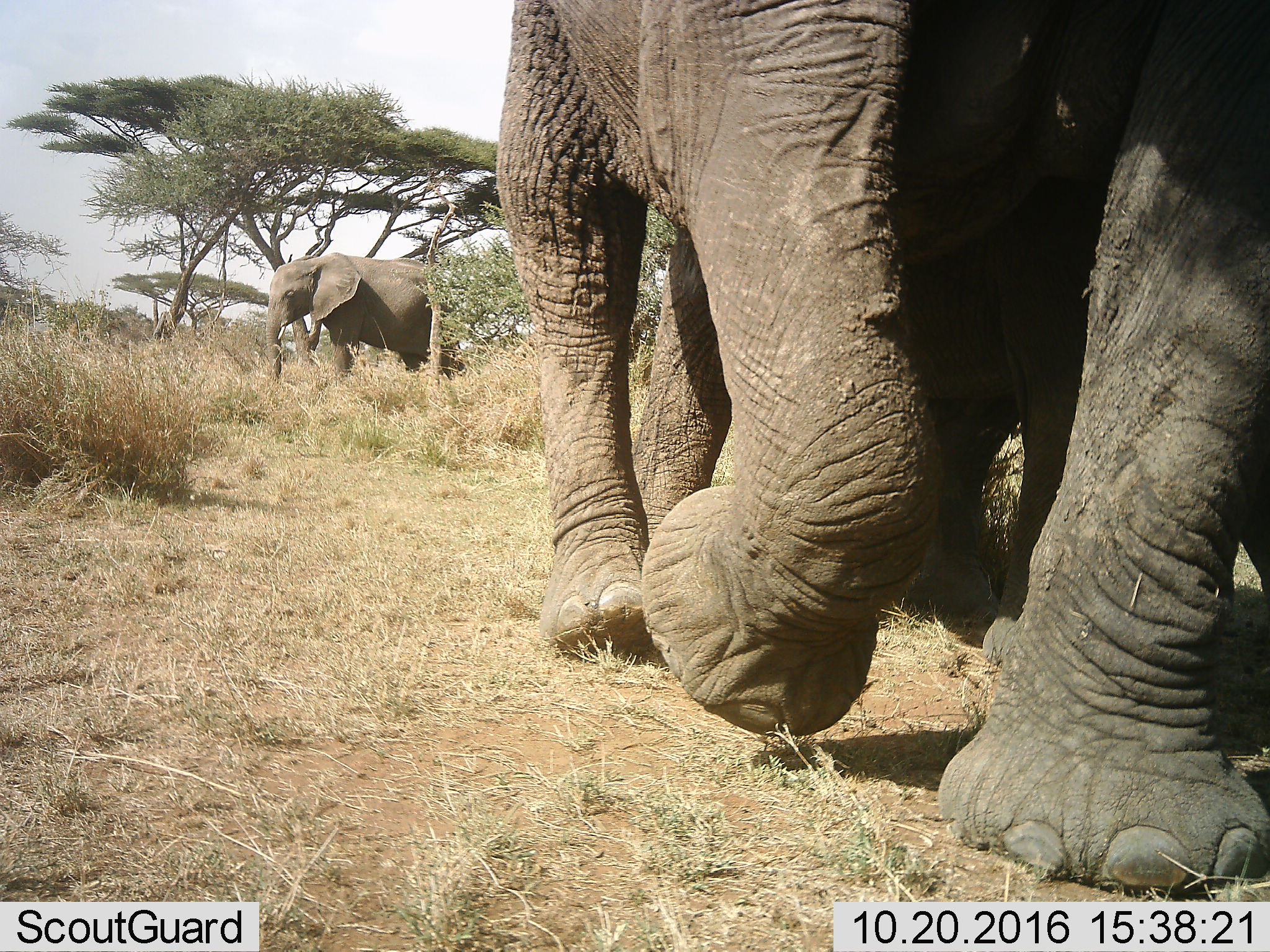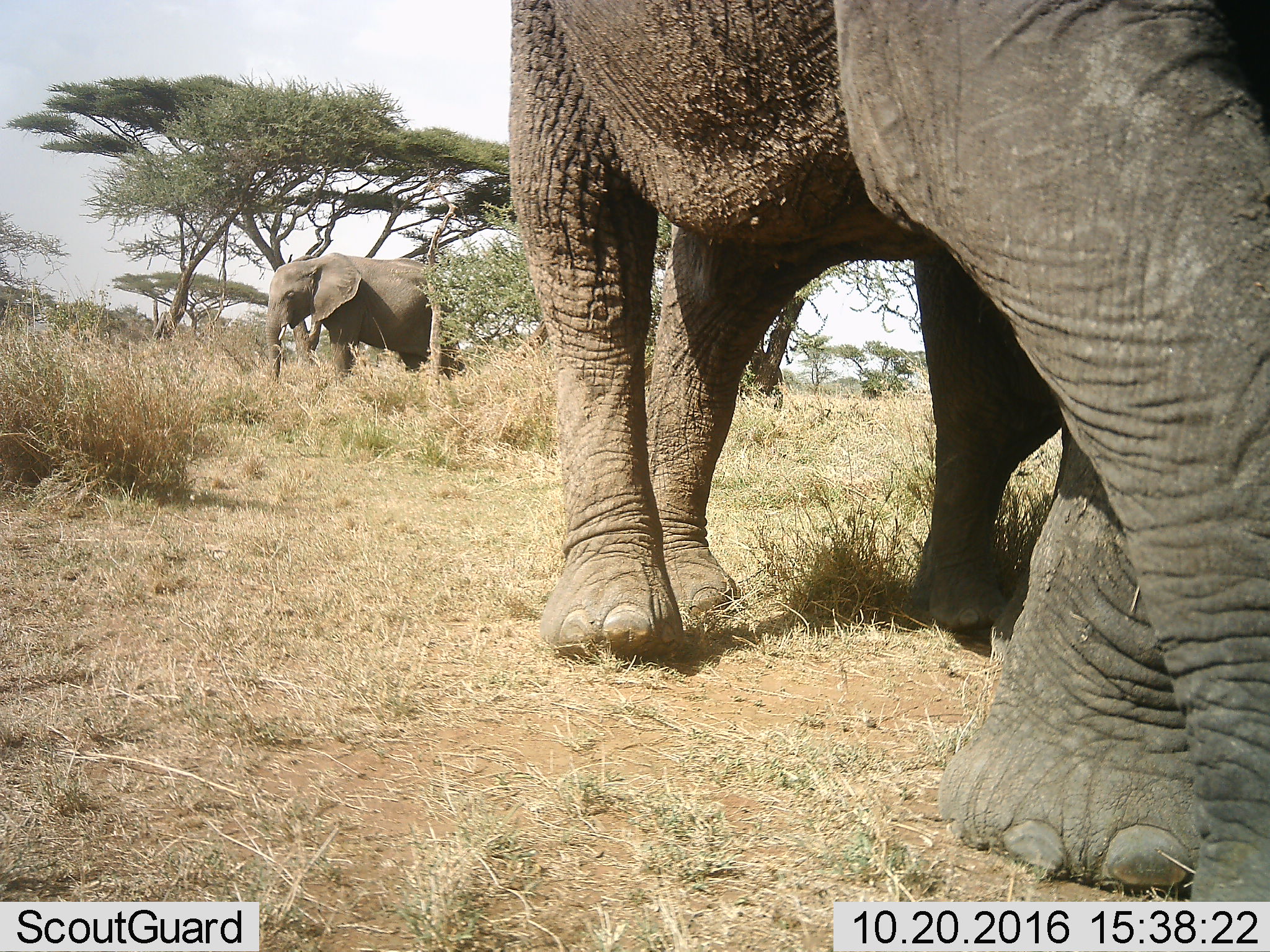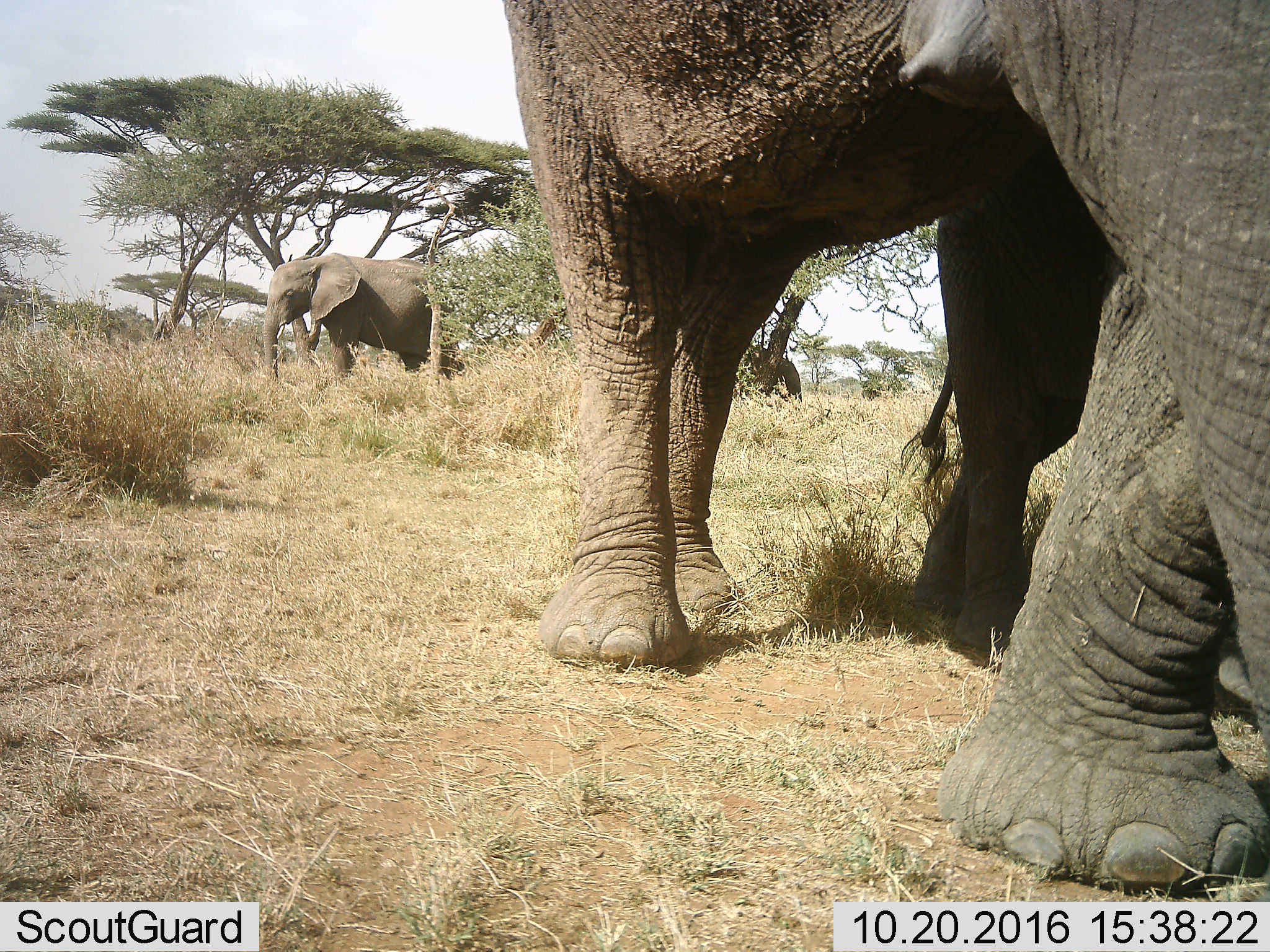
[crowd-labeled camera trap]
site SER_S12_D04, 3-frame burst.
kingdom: Animalia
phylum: Chordata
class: Mammalia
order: Proboscidea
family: Elephantidae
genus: Loxodonta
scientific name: Loxodonta africana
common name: african bush elephant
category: elephant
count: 3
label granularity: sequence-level